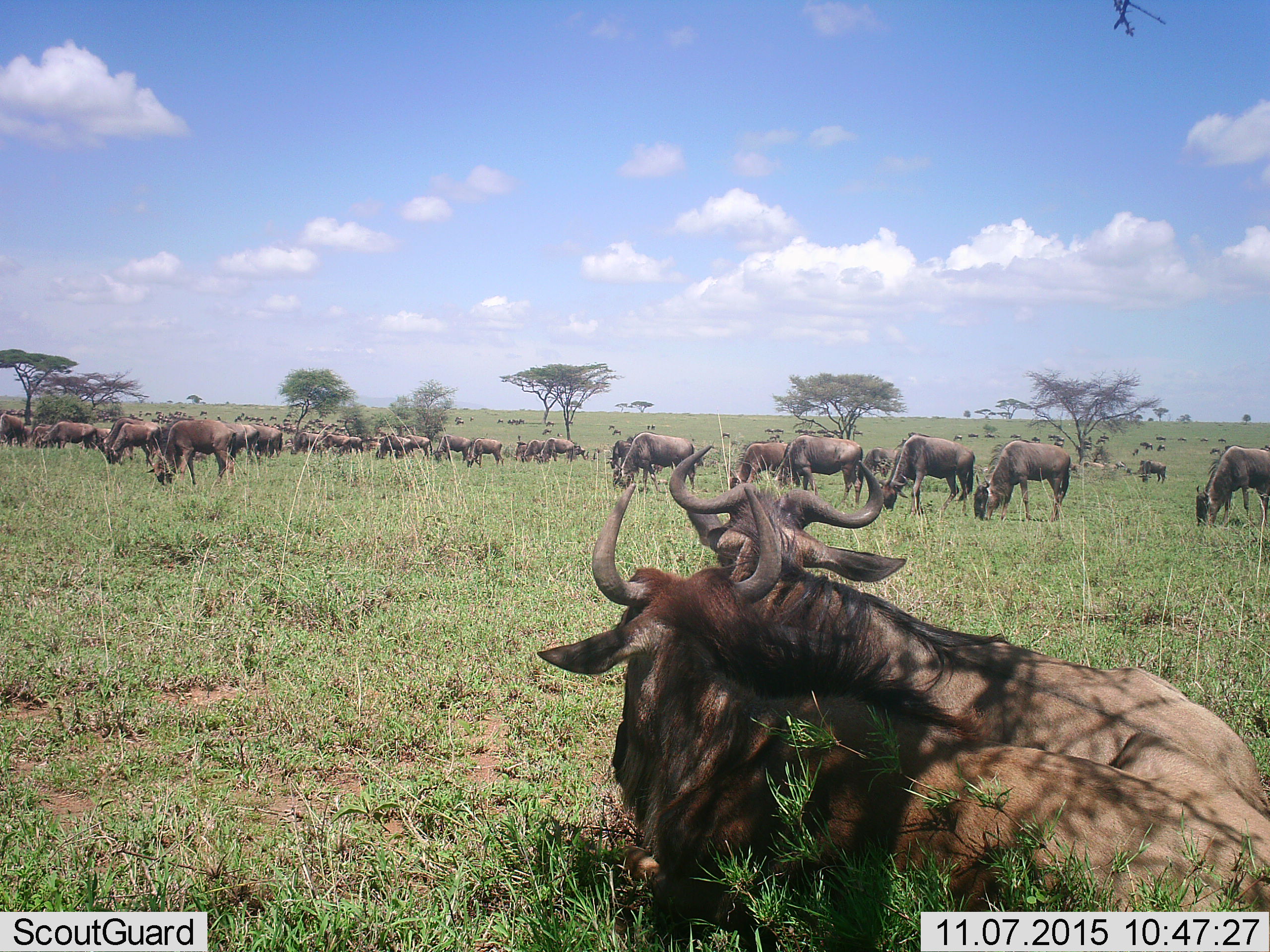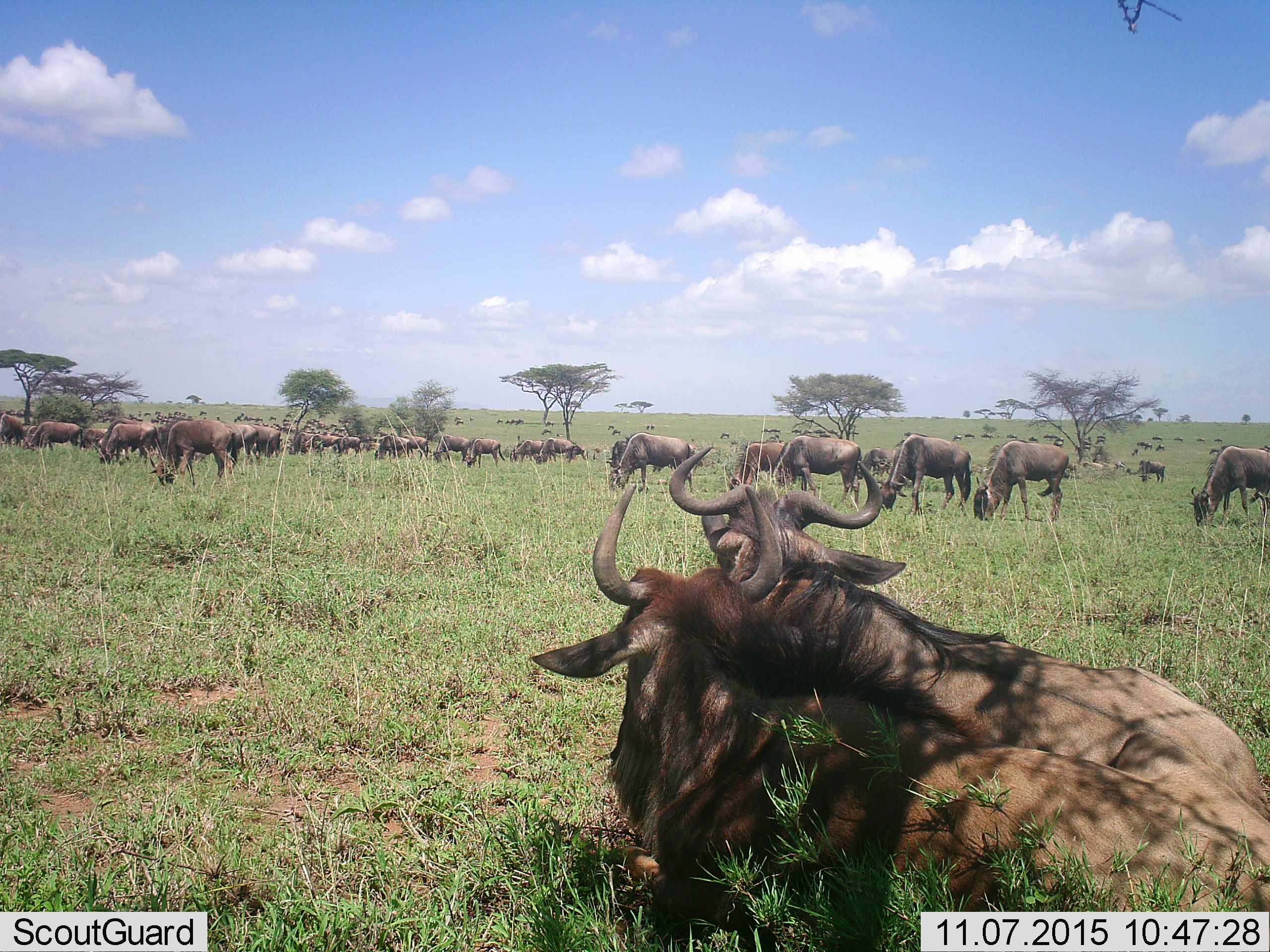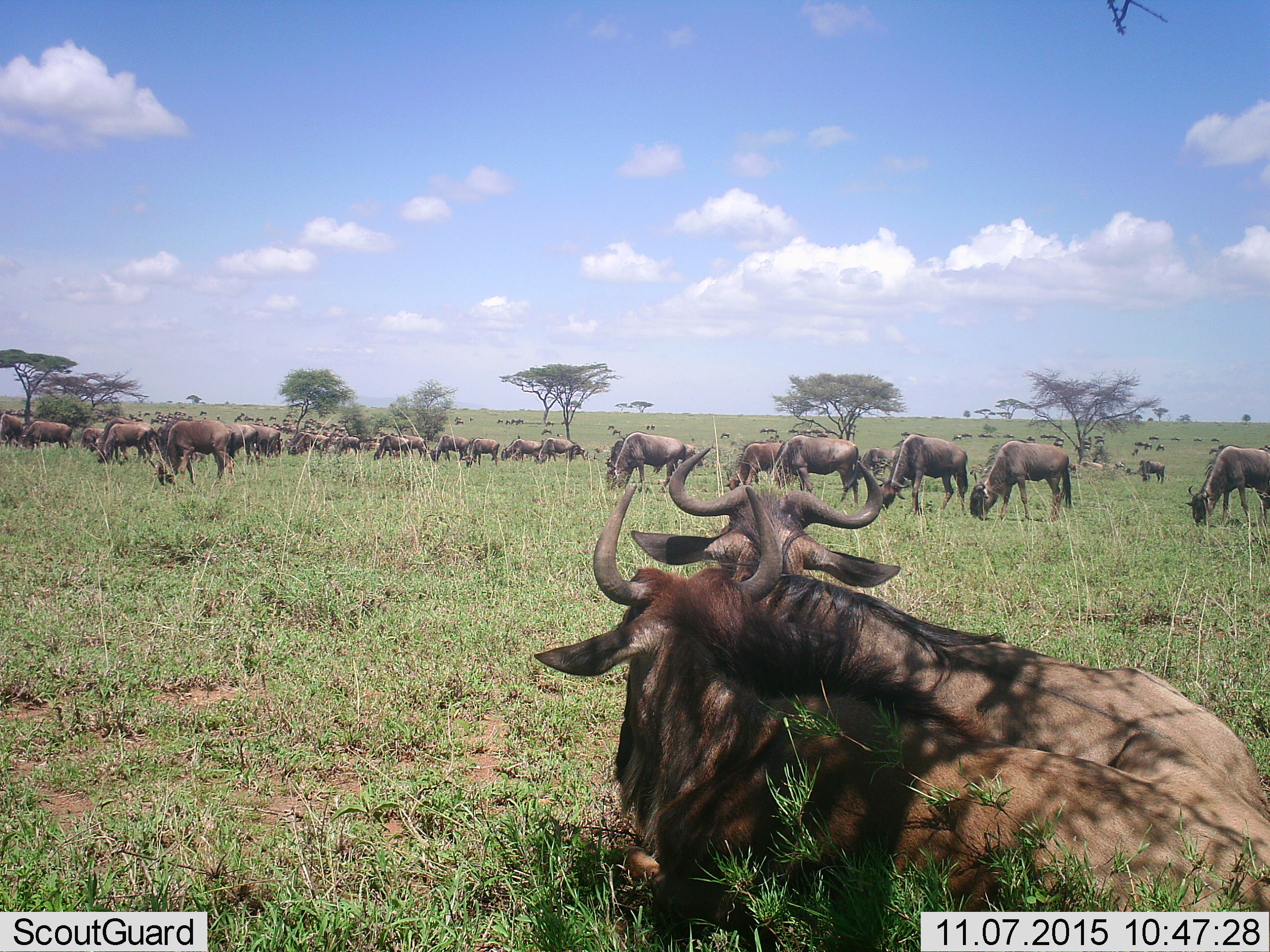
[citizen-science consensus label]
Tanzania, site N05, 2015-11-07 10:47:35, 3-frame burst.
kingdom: Animalia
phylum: Chordata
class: Mammalia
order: Artiodactyla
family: Bovidae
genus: Connochaetes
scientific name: Connochaetes taurinus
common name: blue wildebeest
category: wildebeest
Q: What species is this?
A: Wildebeest (blue wildebeest) (Connochaetes taurinus).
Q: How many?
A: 51+.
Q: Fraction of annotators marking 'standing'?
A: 75%.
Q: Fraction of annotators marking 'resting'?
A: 100%.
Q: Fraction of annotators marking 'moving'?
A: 38%.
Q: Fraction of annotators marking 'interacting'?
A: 12%.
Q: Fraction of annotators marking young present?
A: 12%.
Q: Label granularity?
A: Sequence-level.